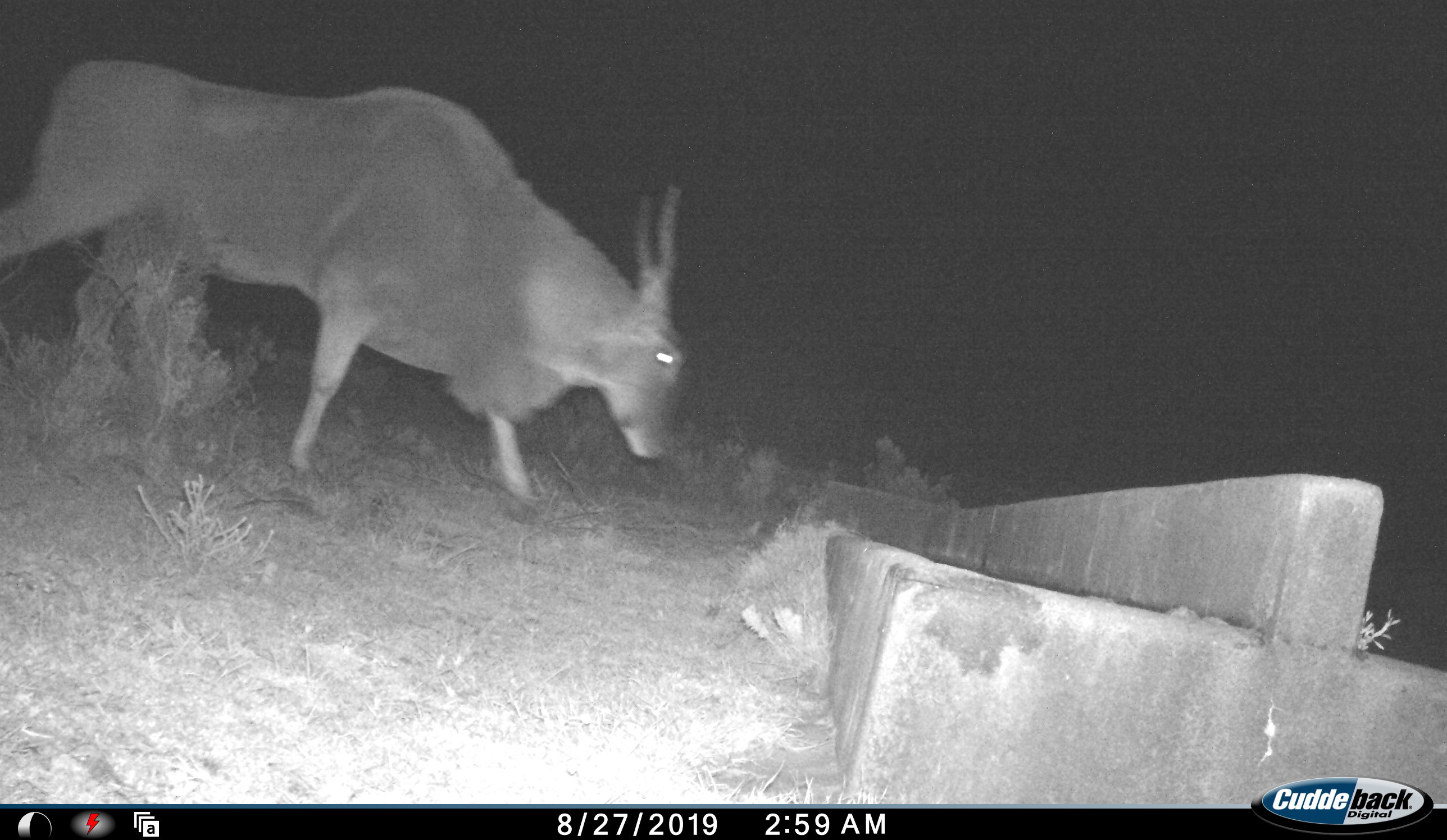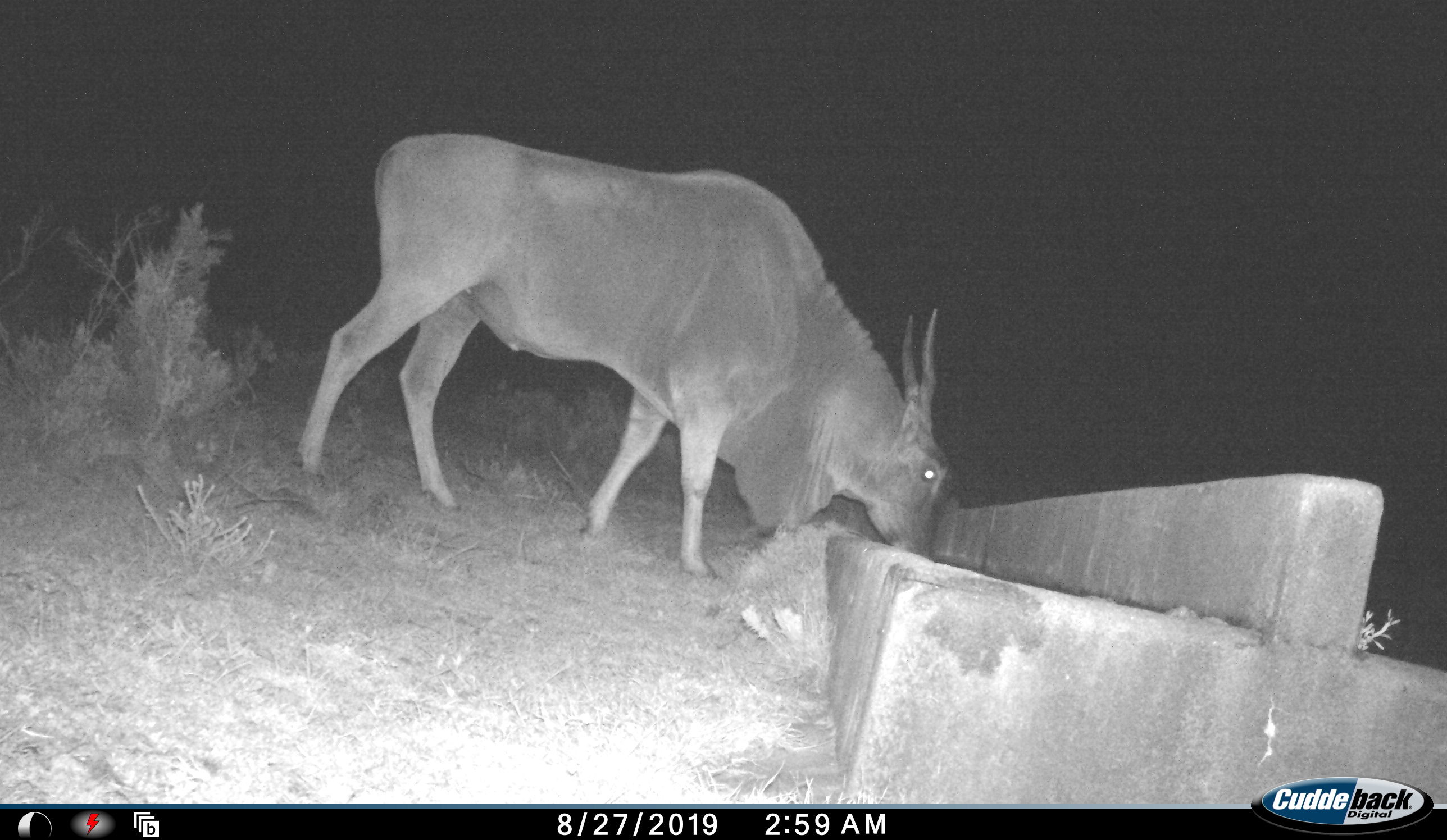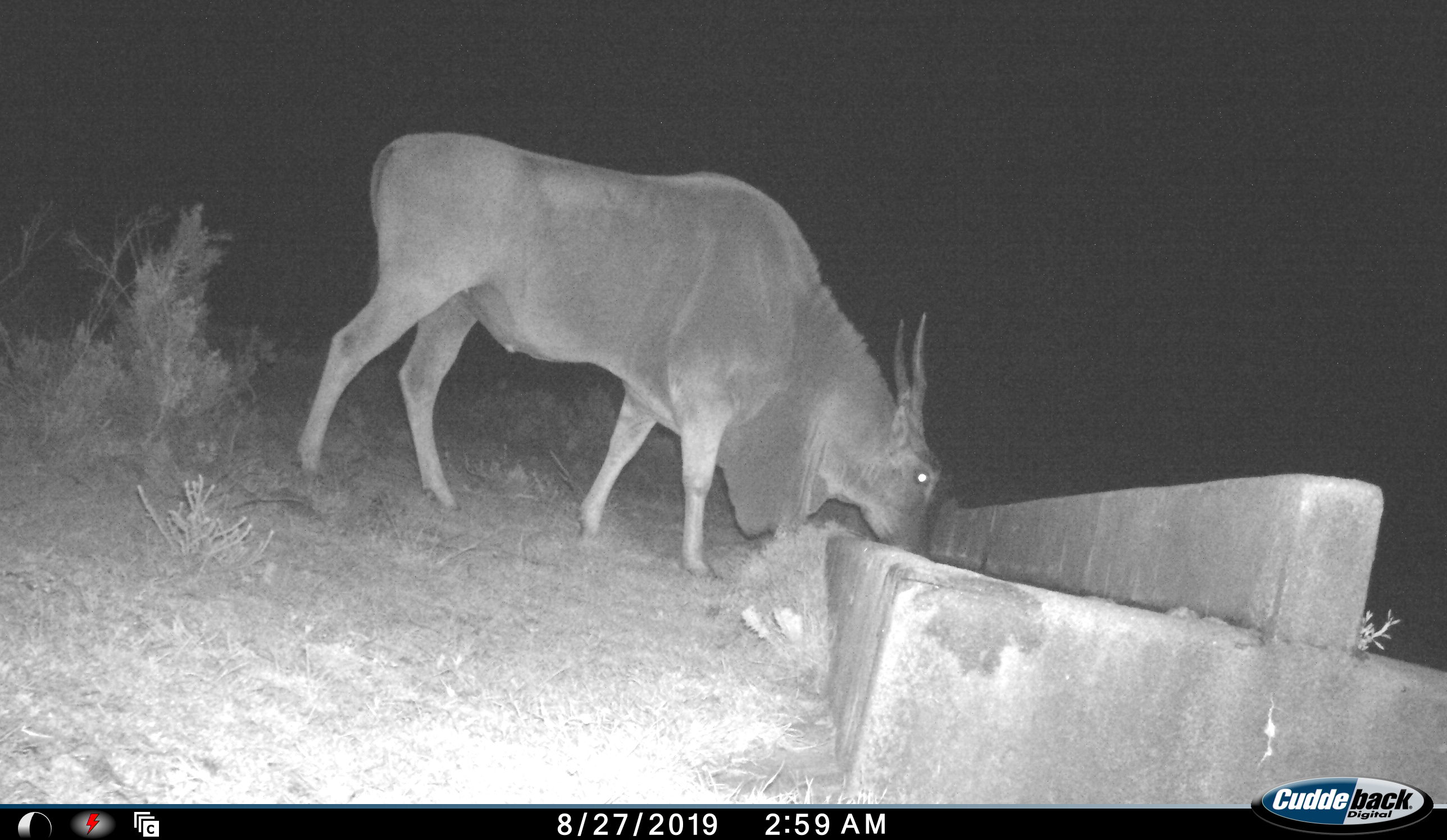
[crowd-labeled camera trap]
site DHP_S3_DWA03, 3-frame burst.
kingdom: Animalia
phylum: Chordata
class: Mammalia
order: Artiodactyla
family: Bovidae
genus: Tragelaphus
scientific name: Tragelaphus oryx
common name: eland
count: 1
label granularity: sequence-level